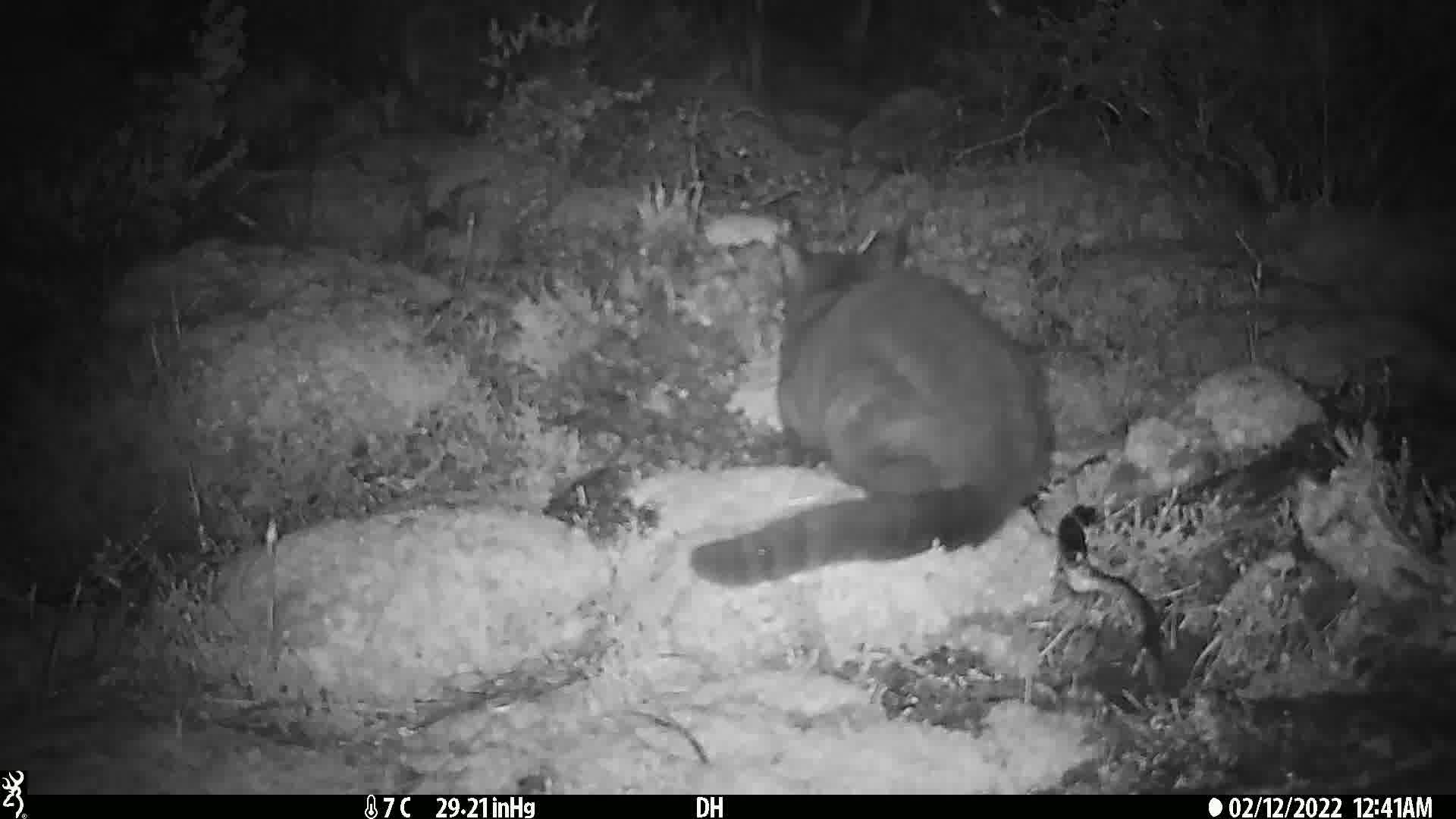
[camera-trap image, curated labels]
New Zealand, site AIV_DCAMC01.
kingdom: Animalia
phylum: Chordata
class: Mammalia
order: Carnivora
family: Felidae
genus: Felis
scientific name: Felis catus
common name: domestic cat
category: cat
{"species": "cat (domestic cat) (Felis catus)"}